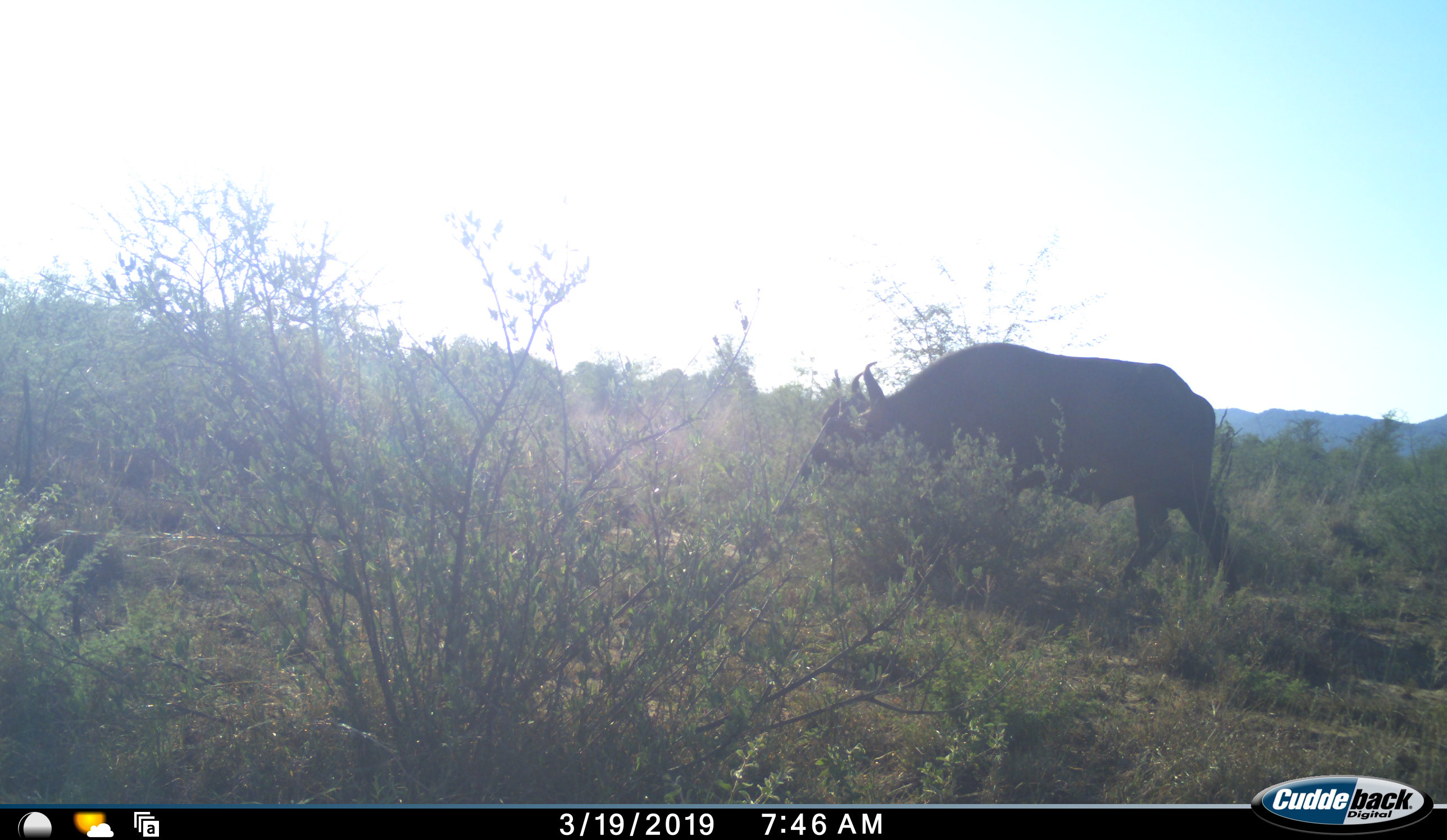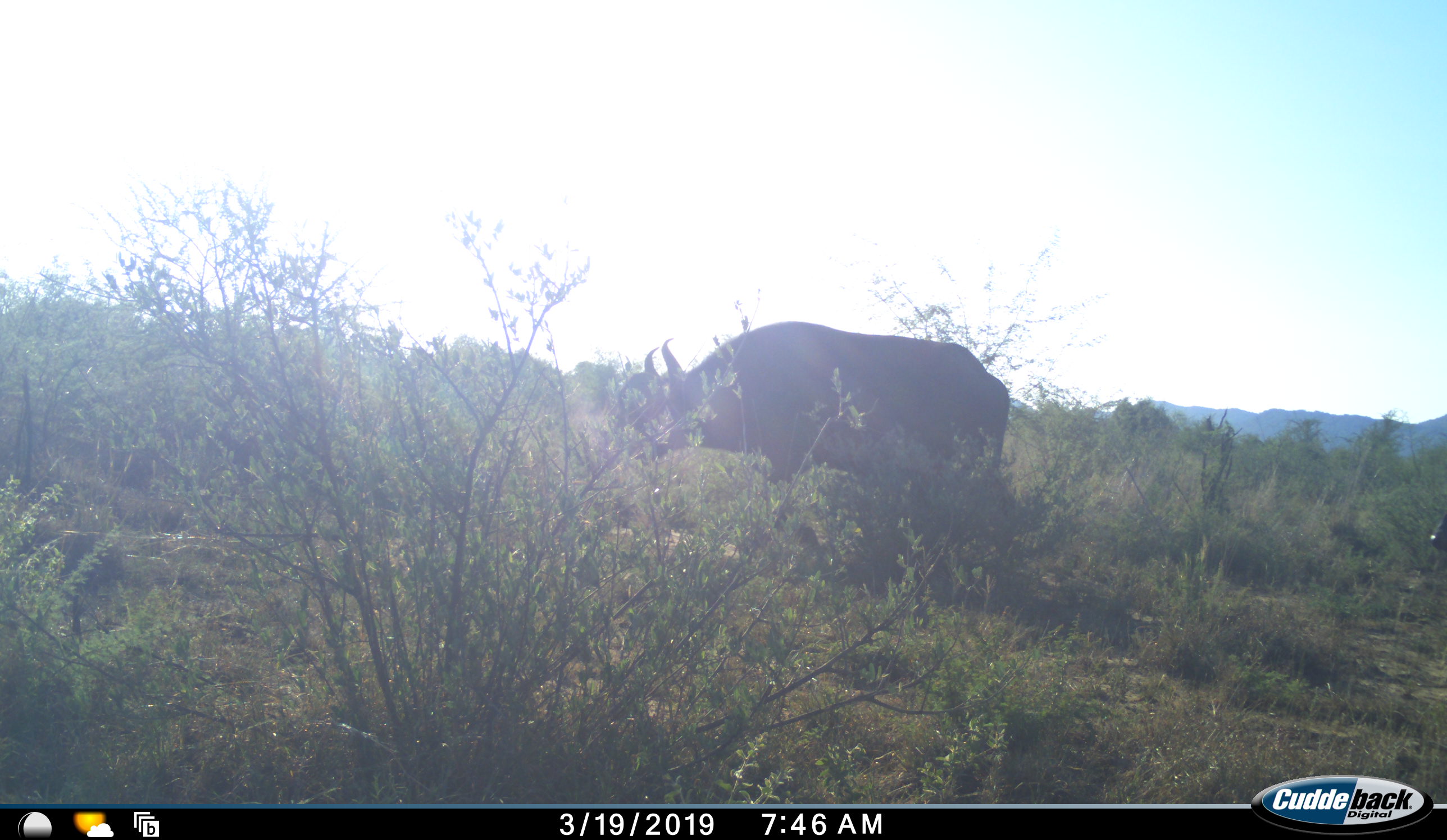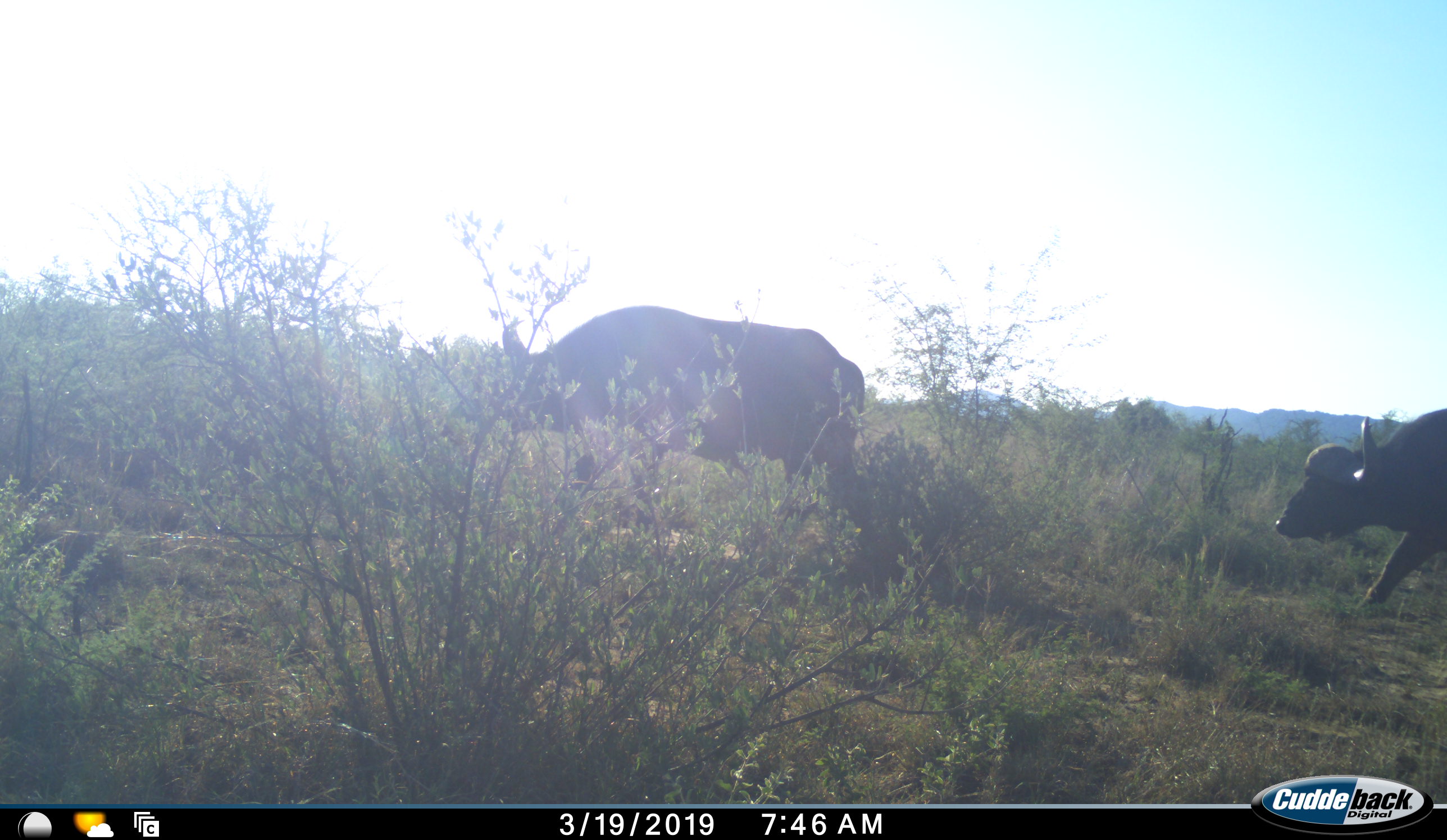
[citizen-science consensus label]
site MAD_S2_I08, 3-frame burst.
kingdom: Animalia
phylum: Chordata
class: Mammalia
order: Artiodactyla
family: Bovidae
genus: Syncerus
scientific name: Syncerus caffer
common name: african buffalo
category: buffalo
Buffalo (african buffalo) (Syncerus caffer), count 2. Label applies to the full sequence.